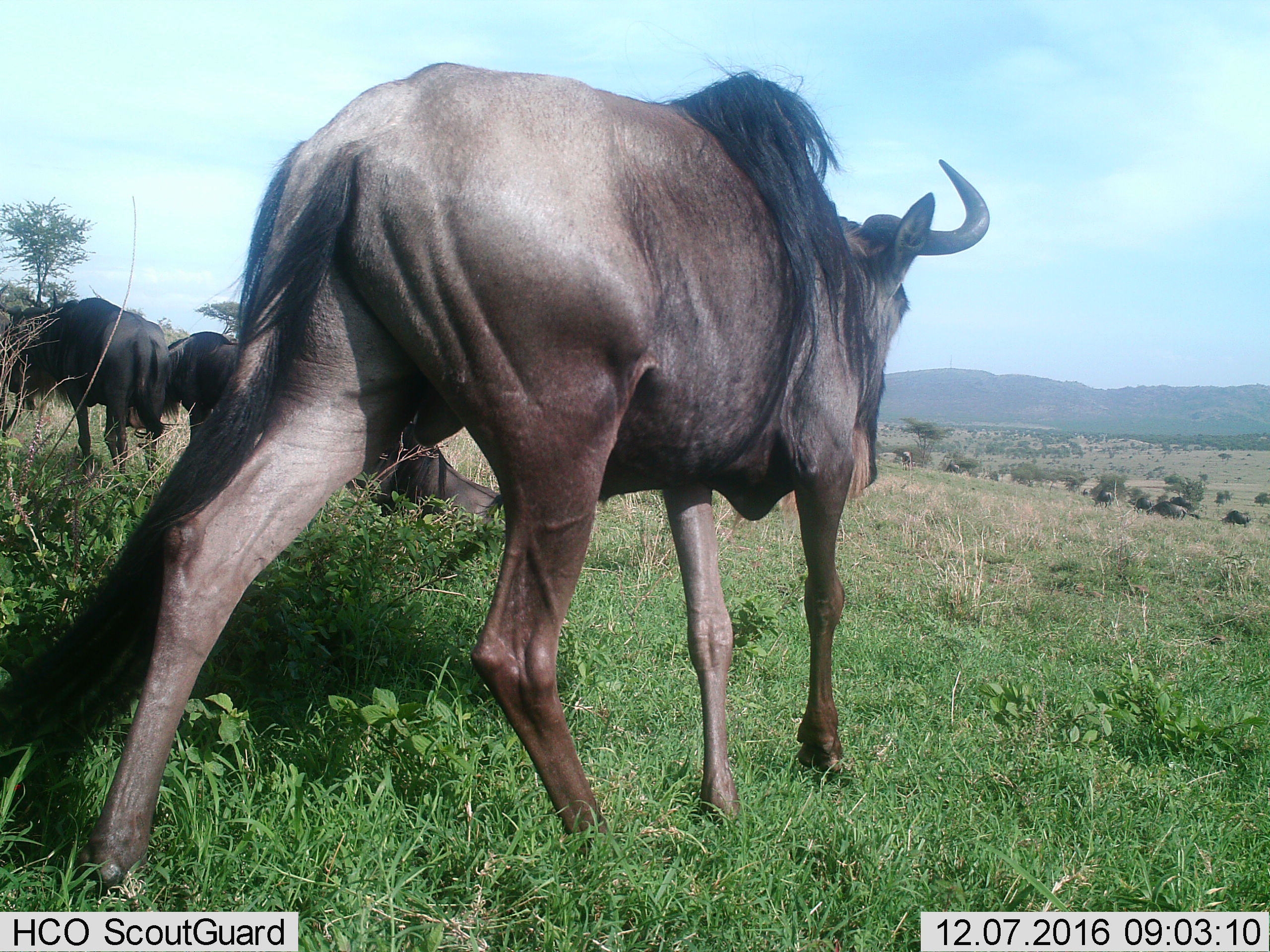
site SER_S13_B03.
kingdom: Animalia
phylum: Chordata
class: Mammalia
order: Artiodactyla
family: Bovidae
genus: Connochaetes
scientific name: Connochaetes taurinus taurinus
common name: blue wildebeest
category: wildebeestblue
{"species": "wildebeestblue (blue wildebeest) (Connochaetes taurinus taurinus)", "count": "4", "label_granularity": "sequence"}